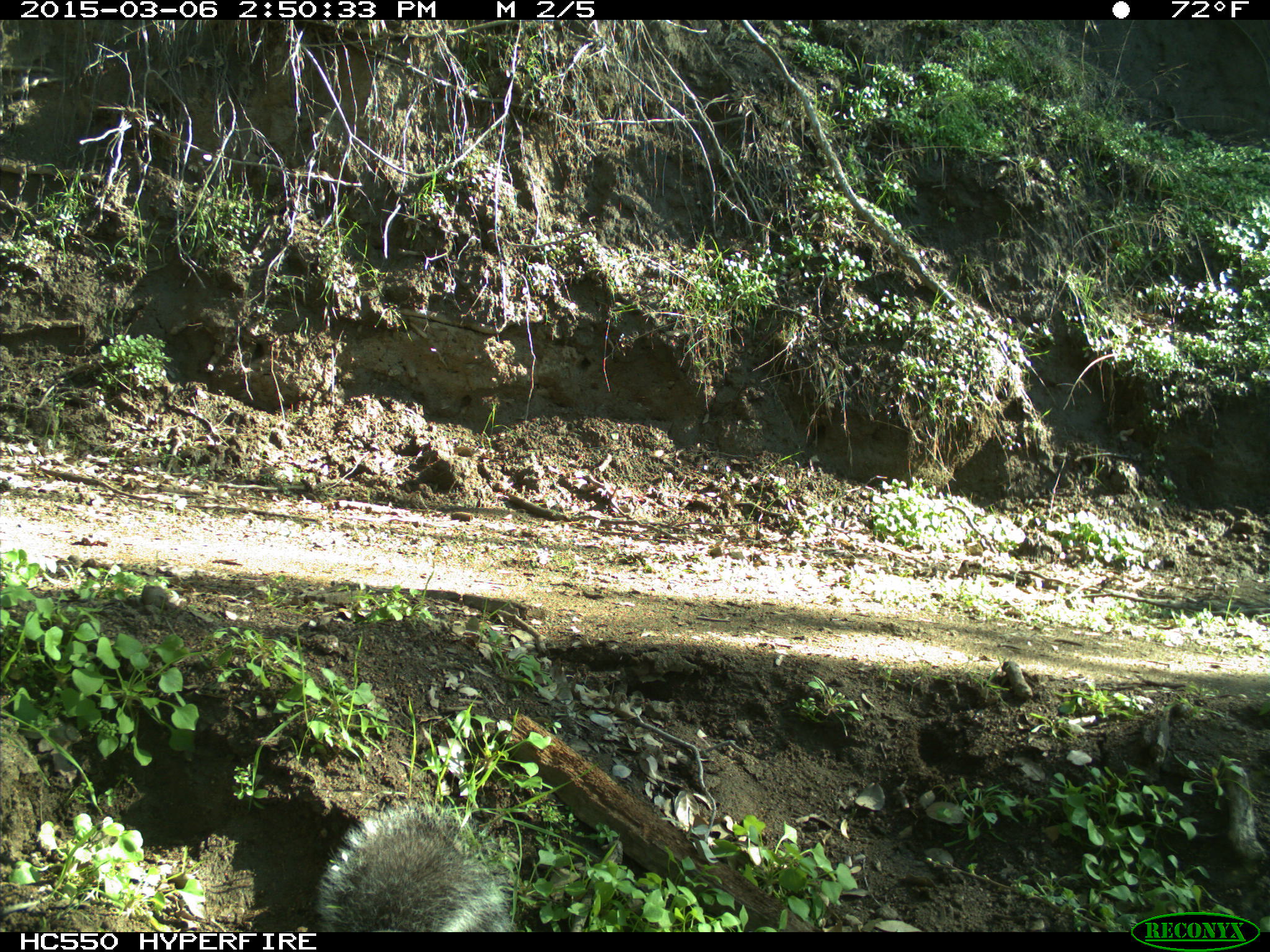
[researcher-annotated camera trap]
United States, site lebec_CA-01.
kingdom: Animalia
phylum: Chordata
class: Mammalia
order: Rodentia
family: Sciuridae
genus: Sciurus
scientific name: Sciurus carolinensis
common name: eastern gray squirrel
Sciurus carolinensis (eastern gray squirrel).